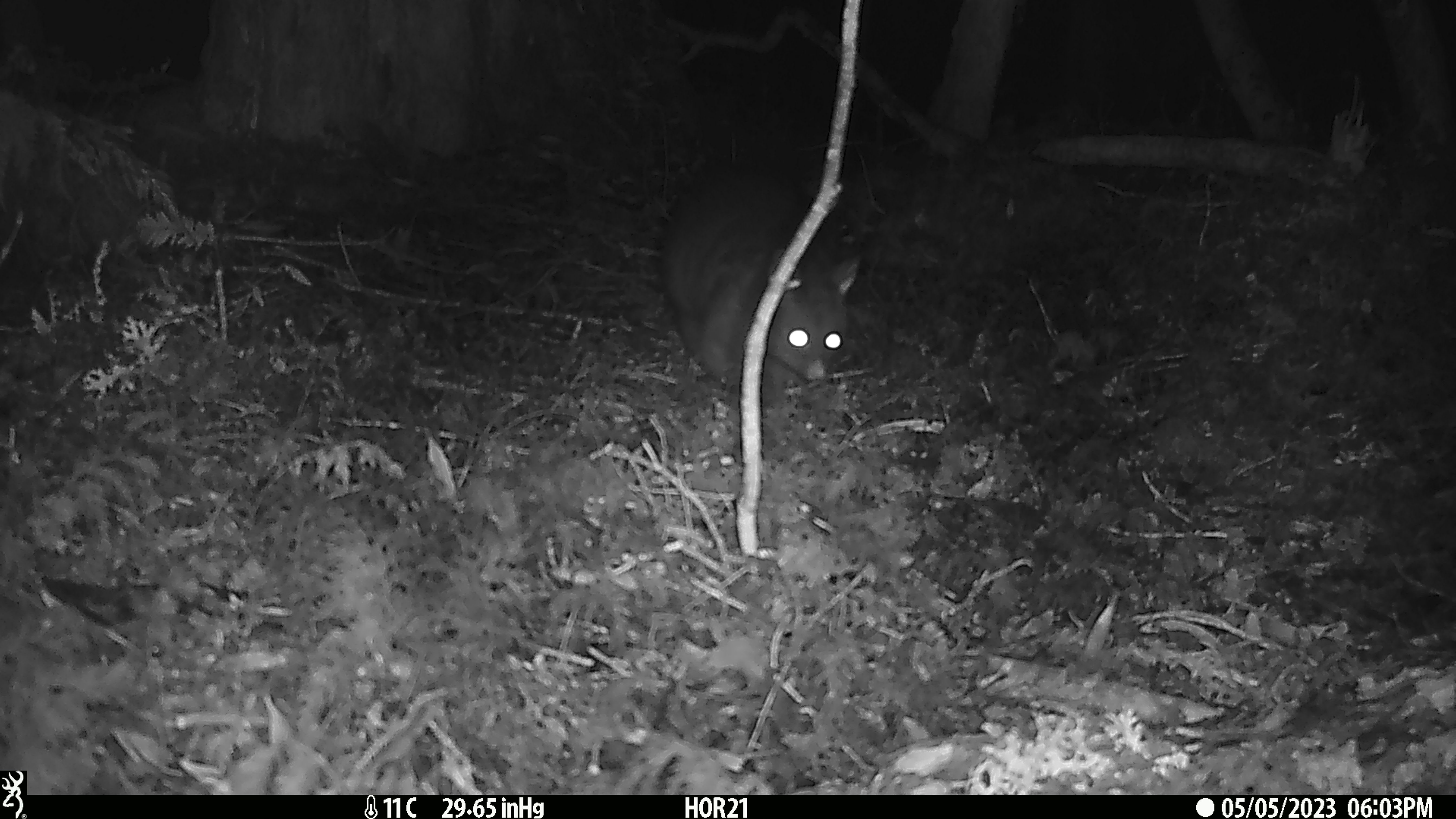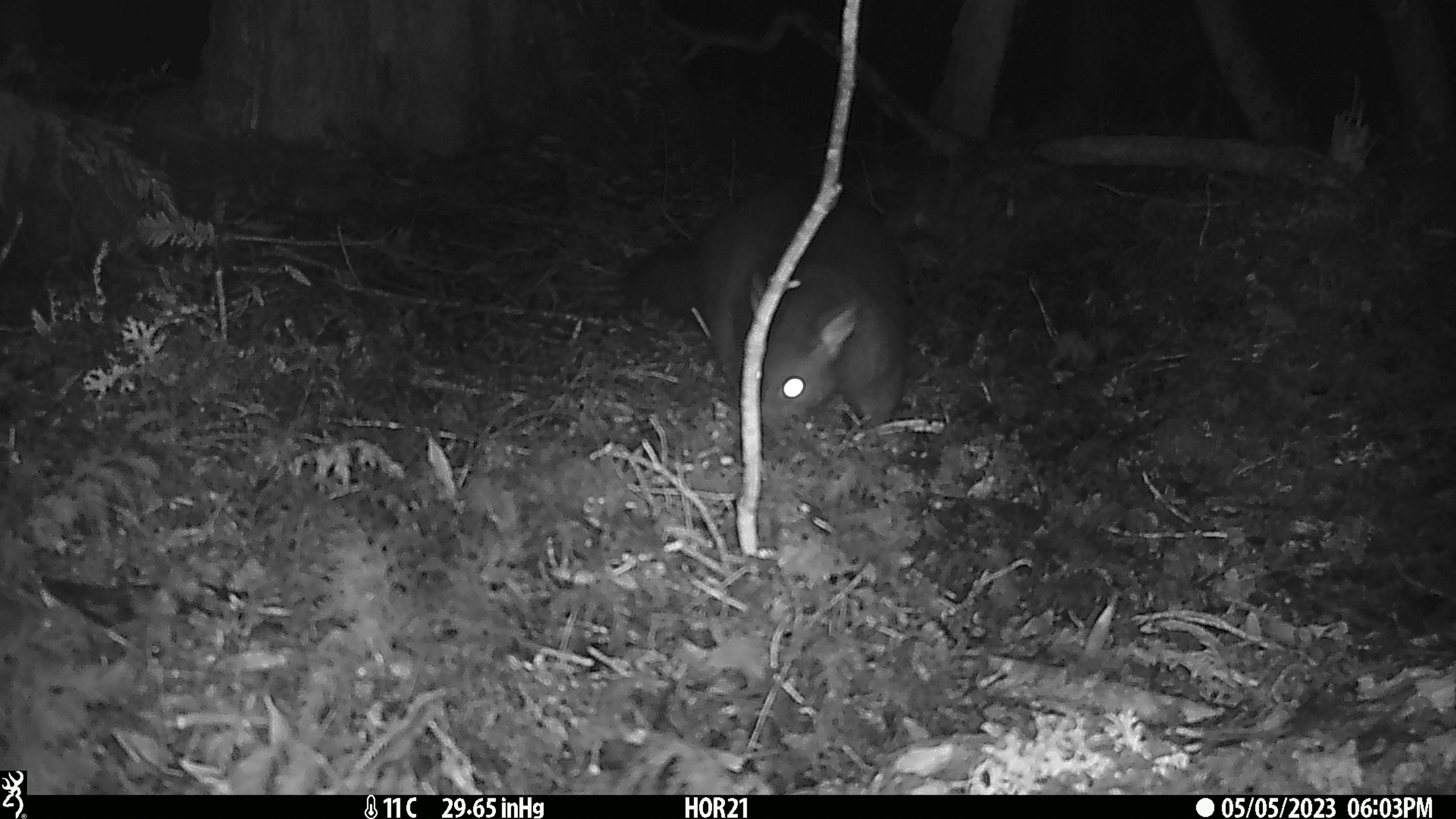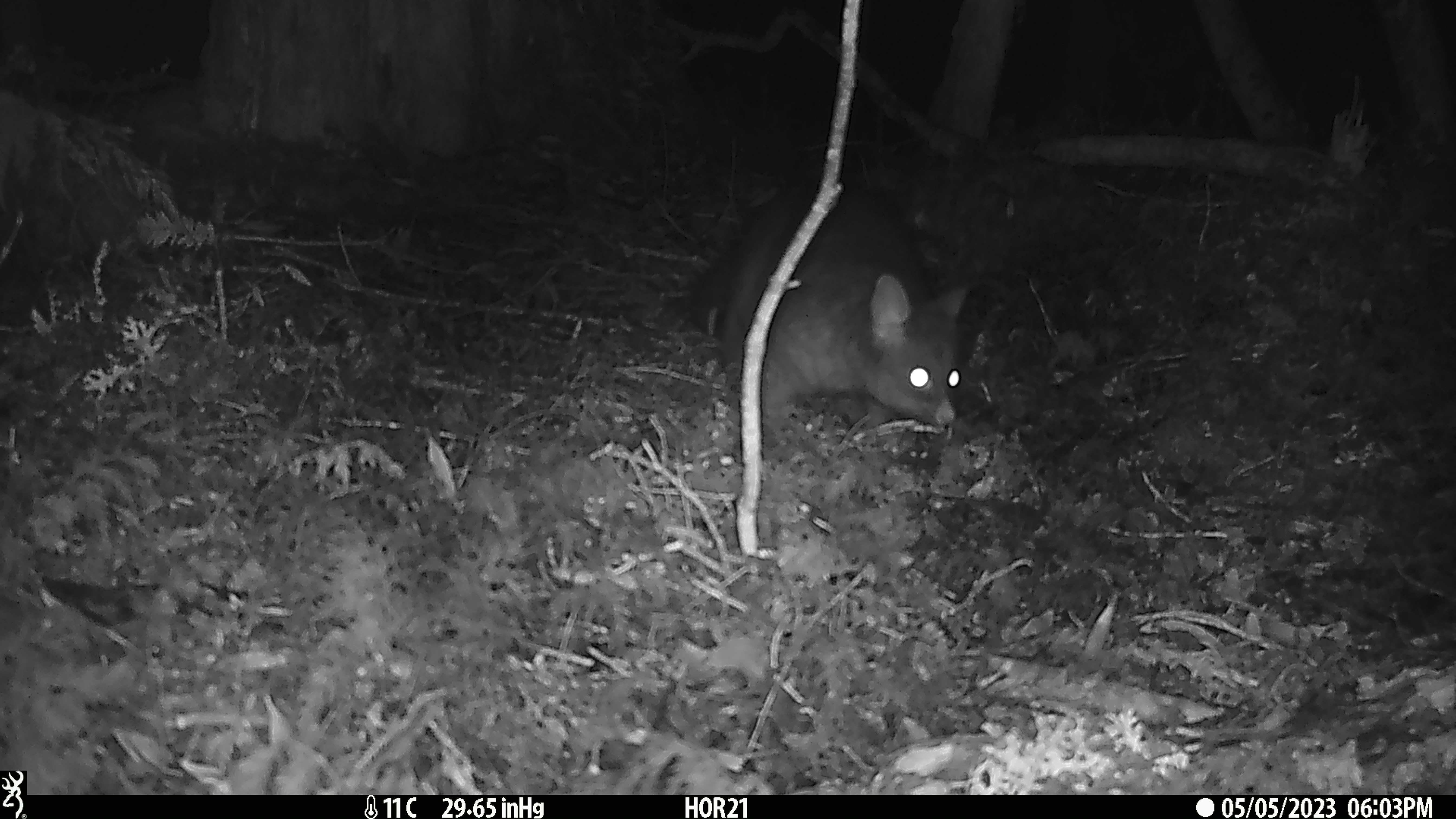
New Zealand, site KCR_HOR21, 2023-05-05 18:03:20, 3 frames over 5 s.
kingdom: Animalia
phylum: Chordata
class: Mammalia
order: Diprotodontia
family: Phalangeridae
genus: Trichosurus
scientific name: Trichosurus vulpecula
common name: common brushtail possum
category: possum